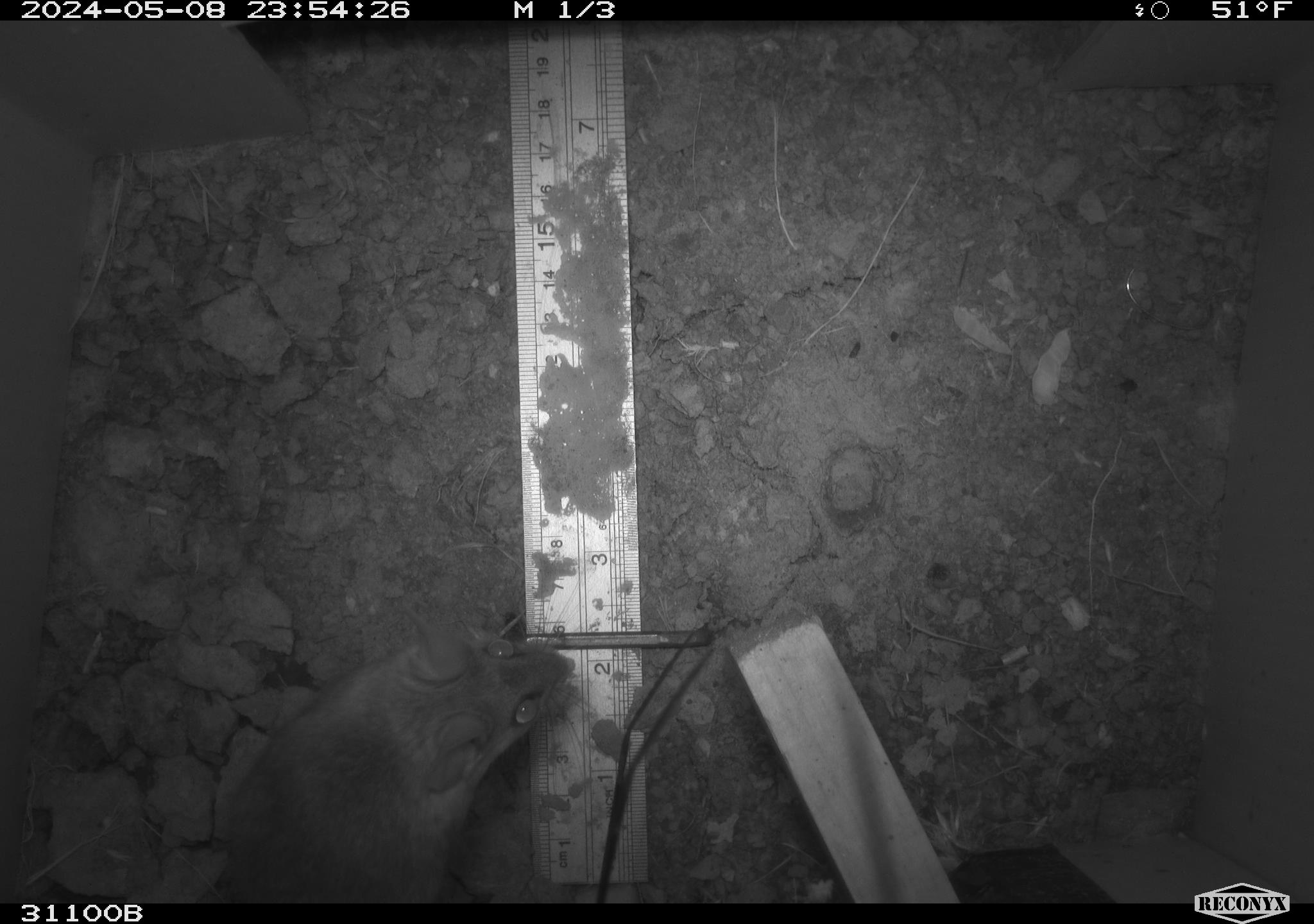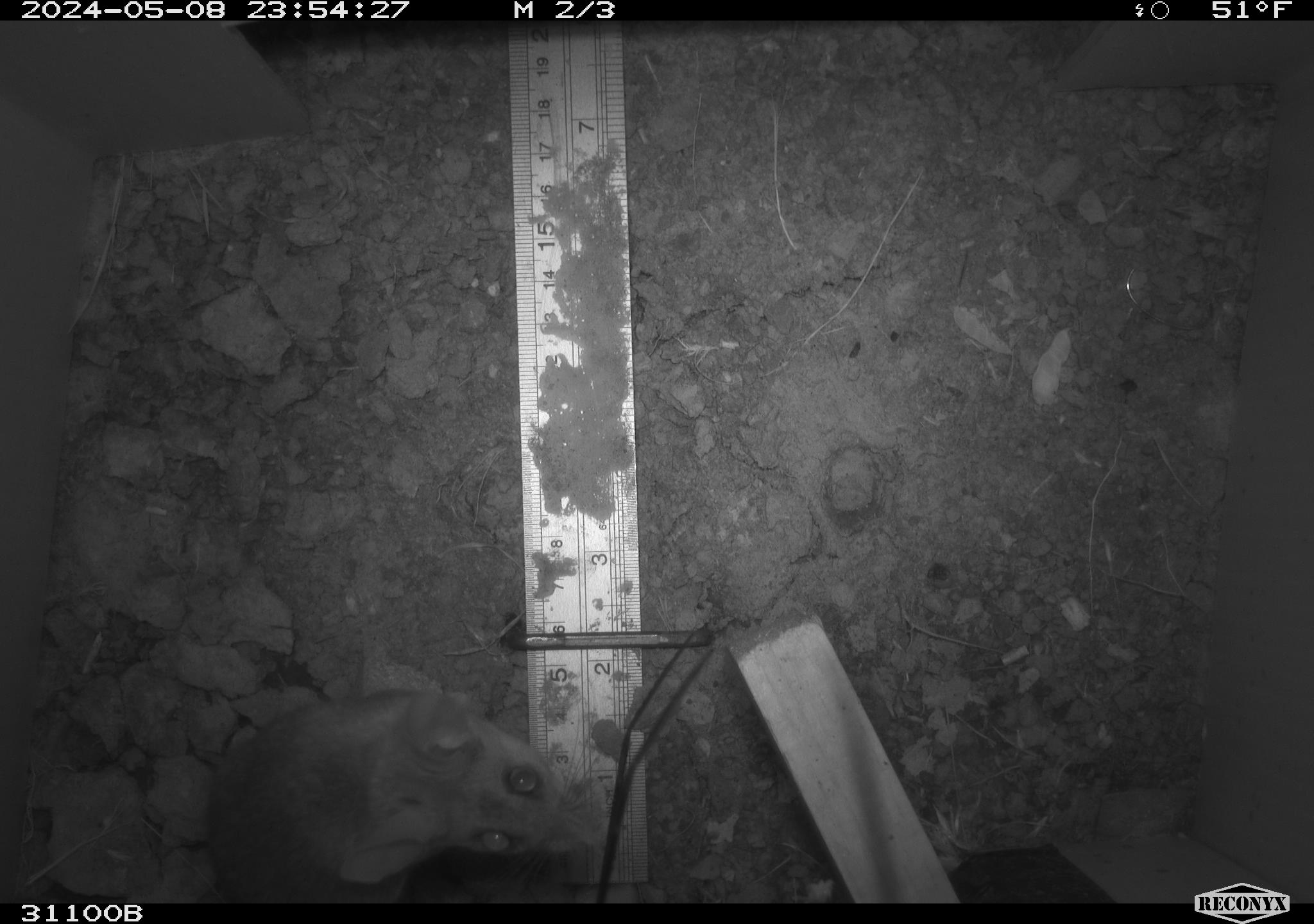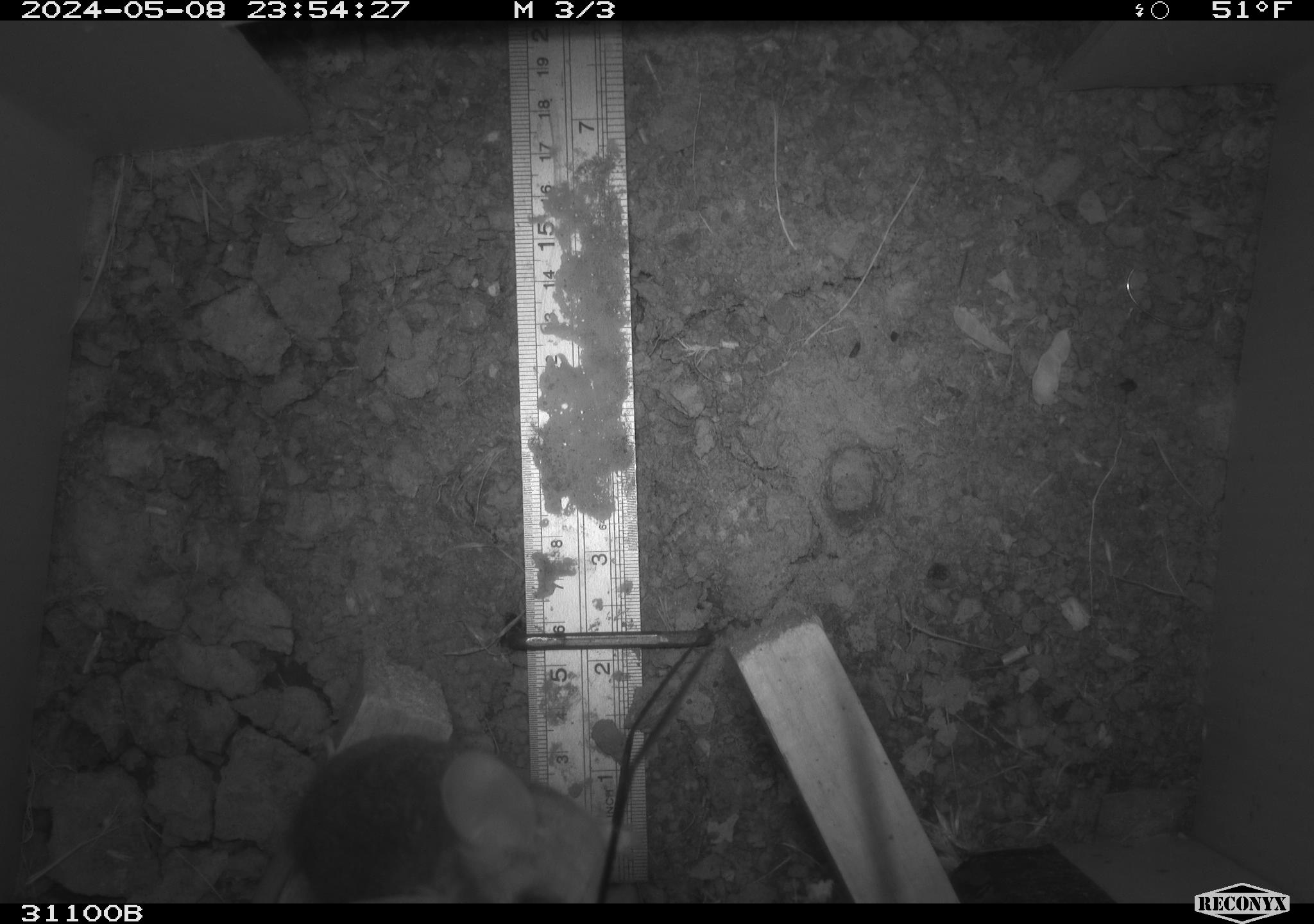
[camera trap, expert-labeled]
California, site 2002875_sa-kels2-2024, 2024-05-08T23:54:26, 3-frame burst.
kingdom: Animalia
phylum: Chordata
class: Mammalia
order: Rodentia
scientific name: Rodentia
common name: rodent